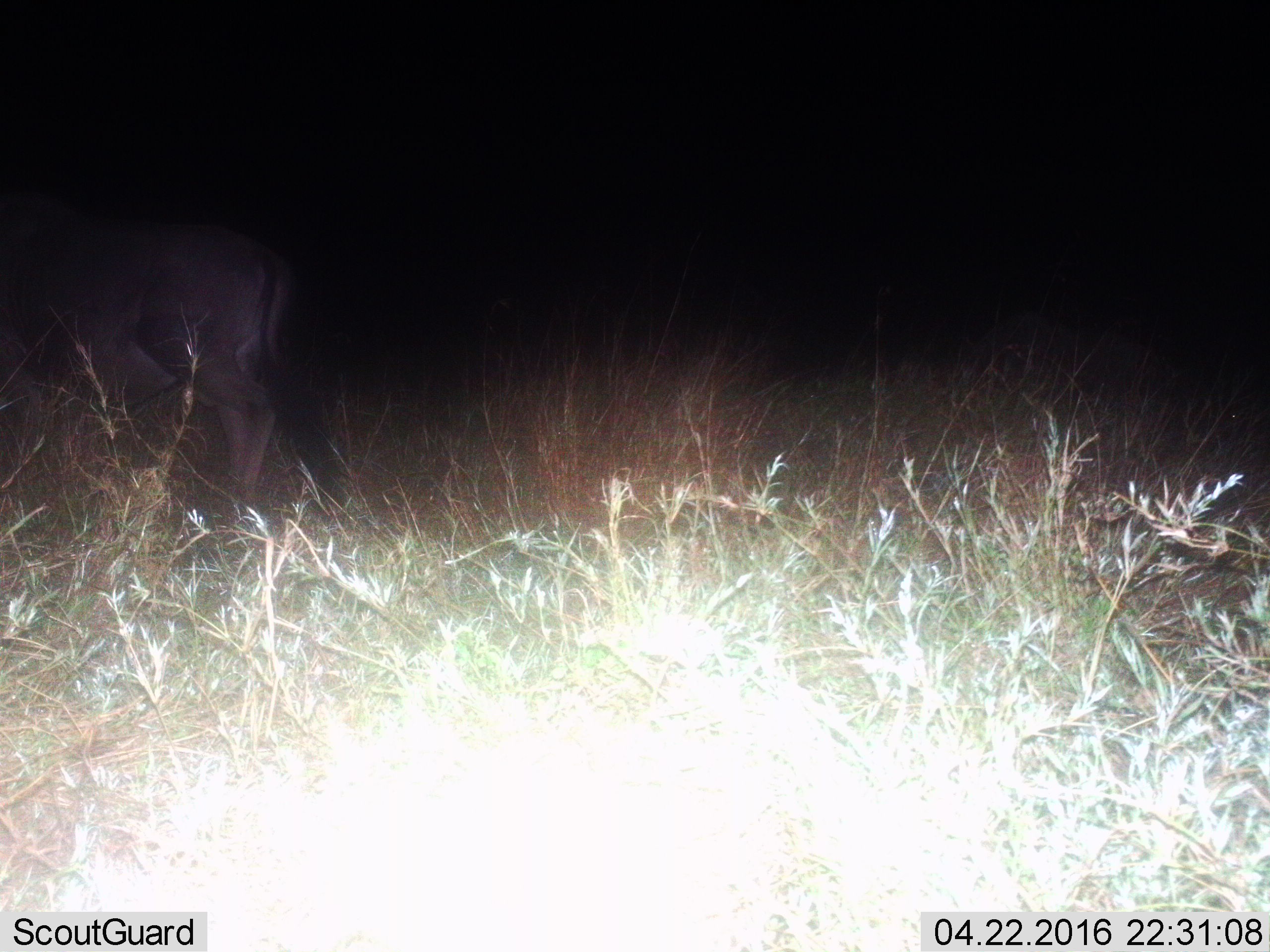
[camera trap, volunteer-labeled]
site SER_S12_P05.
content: unidentified animal